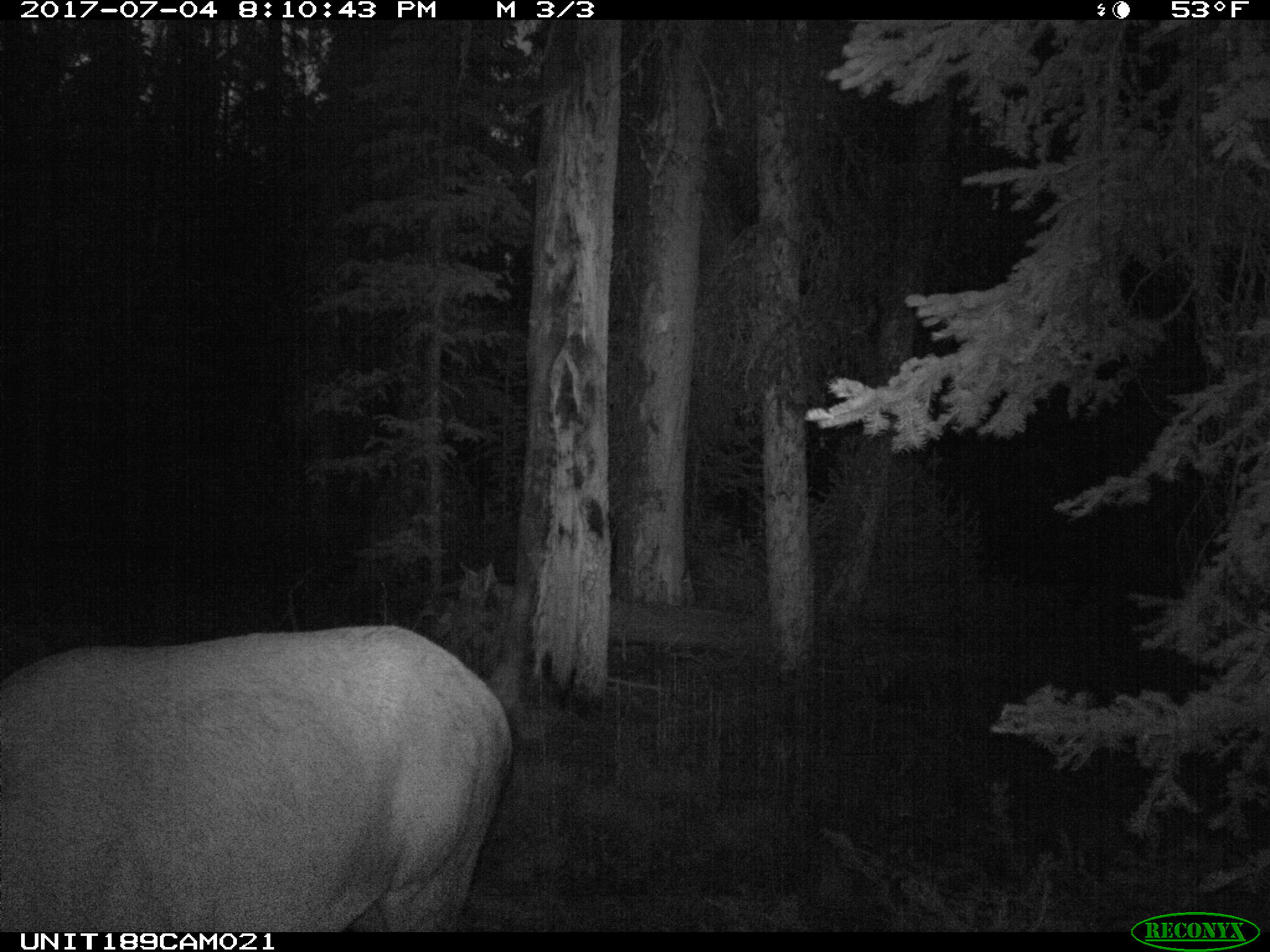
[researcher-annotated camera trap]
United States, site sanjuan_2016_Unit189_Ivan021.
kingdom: Animalia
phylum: Chordata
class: Mammalia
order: Artiodactyla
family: Cervidae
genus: Cervus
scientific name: Cervus elaphus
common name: red deer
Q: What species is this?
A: Cervus elaphus (red deer).